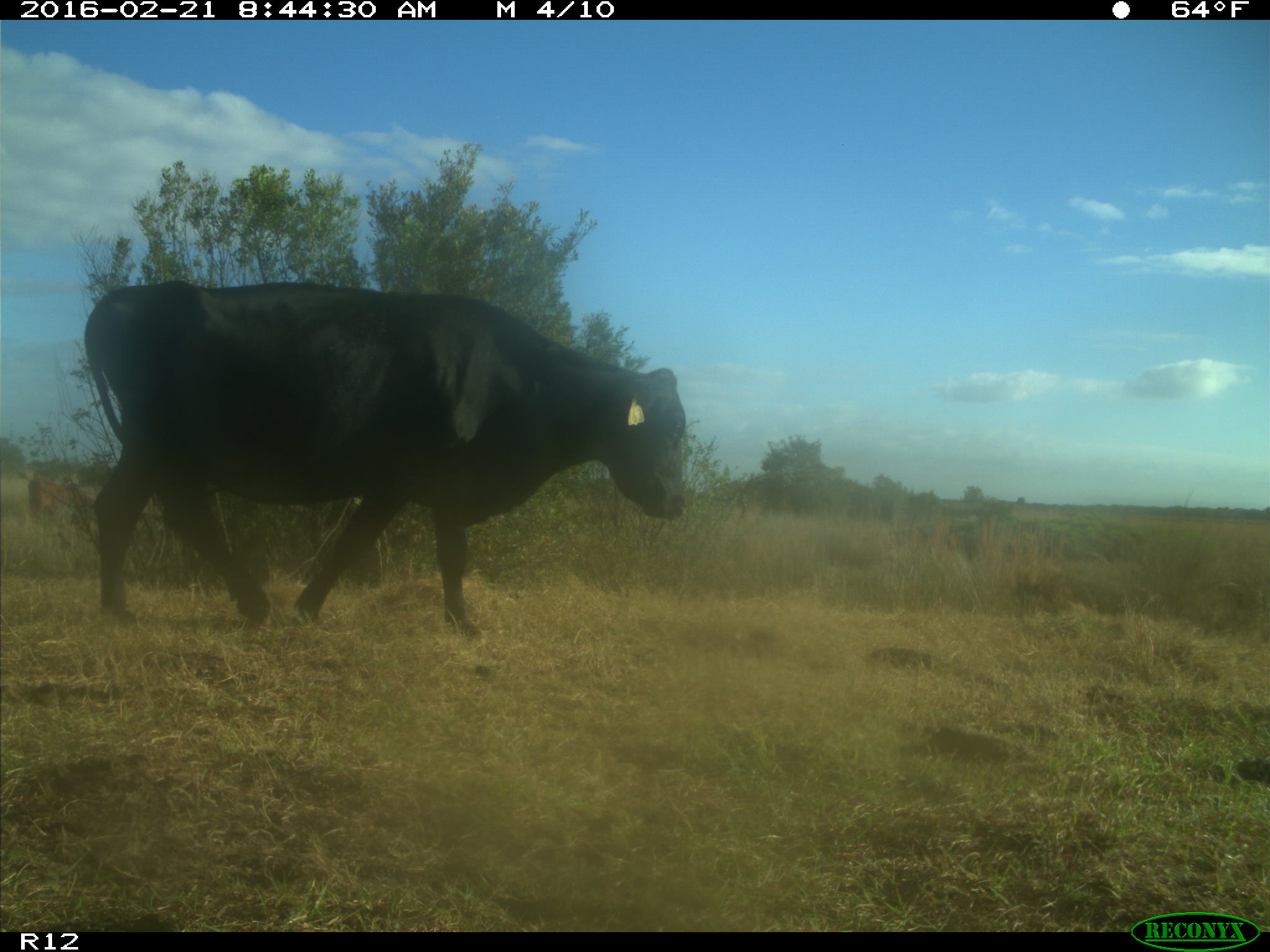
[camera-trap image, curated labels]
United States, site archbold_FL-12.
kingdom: Animalia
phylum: Chordata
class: Mammalia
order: Artiodactyla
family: Bovidae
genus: Bos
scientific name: Bos taurus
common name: domestic cow